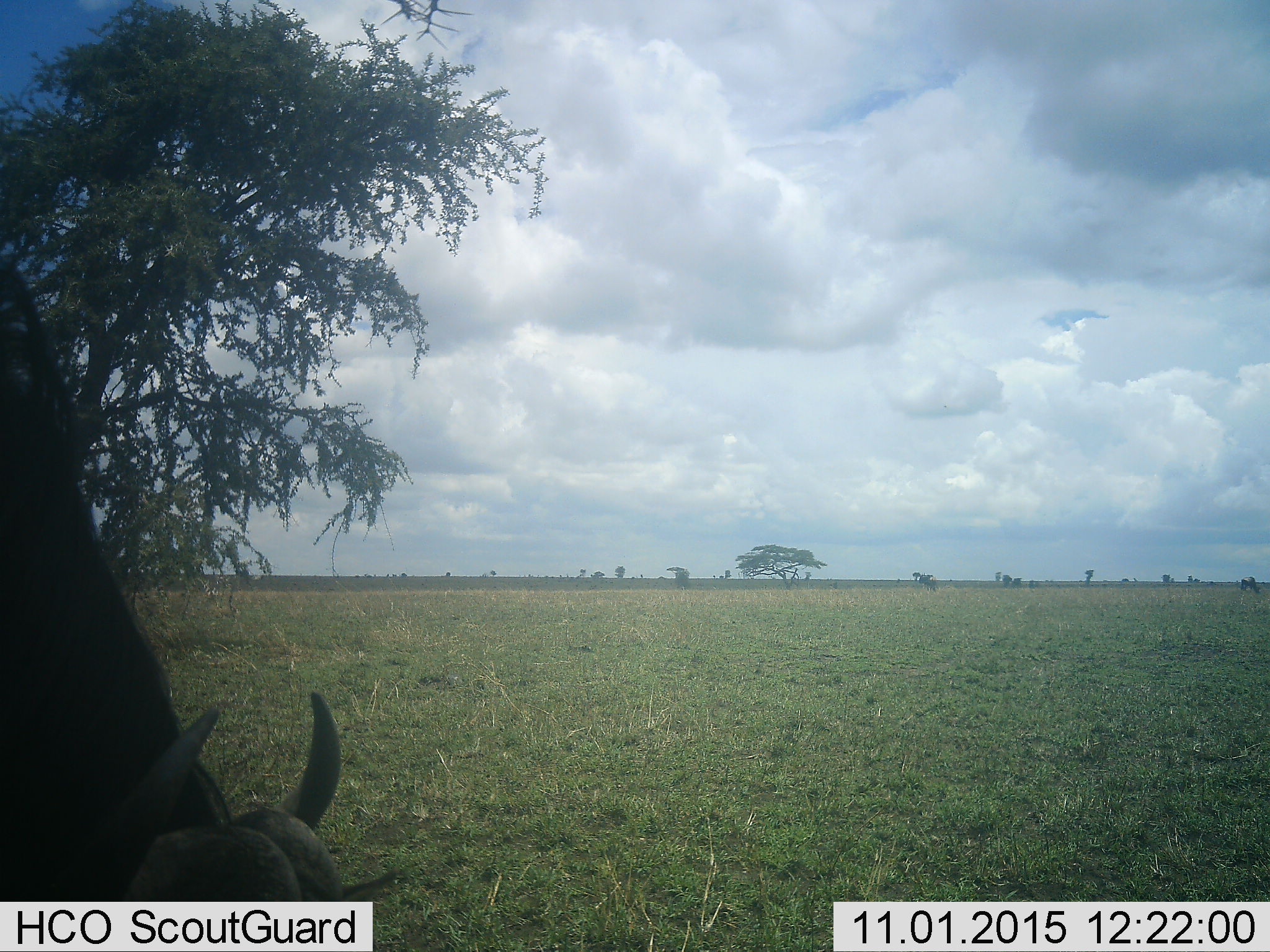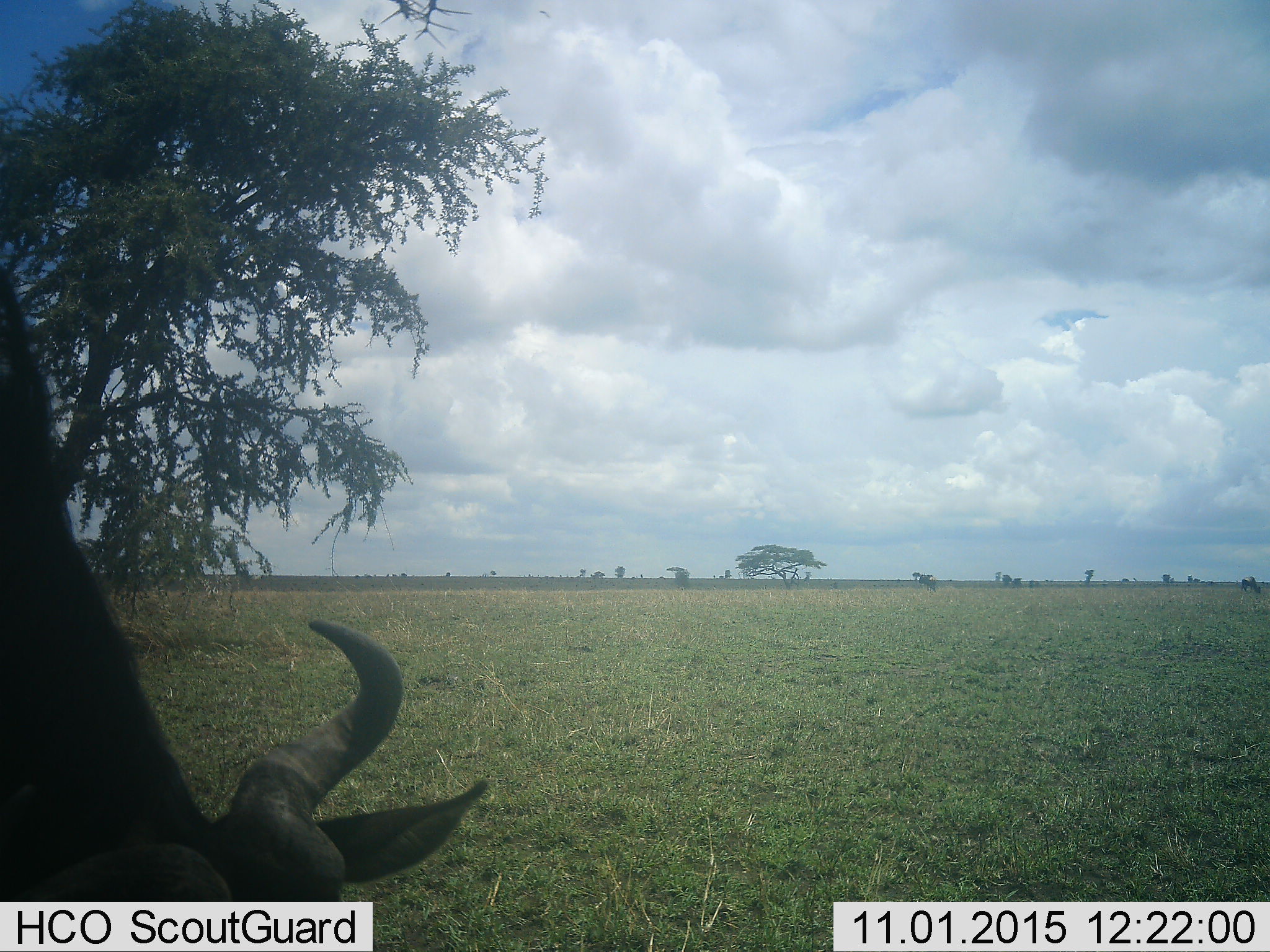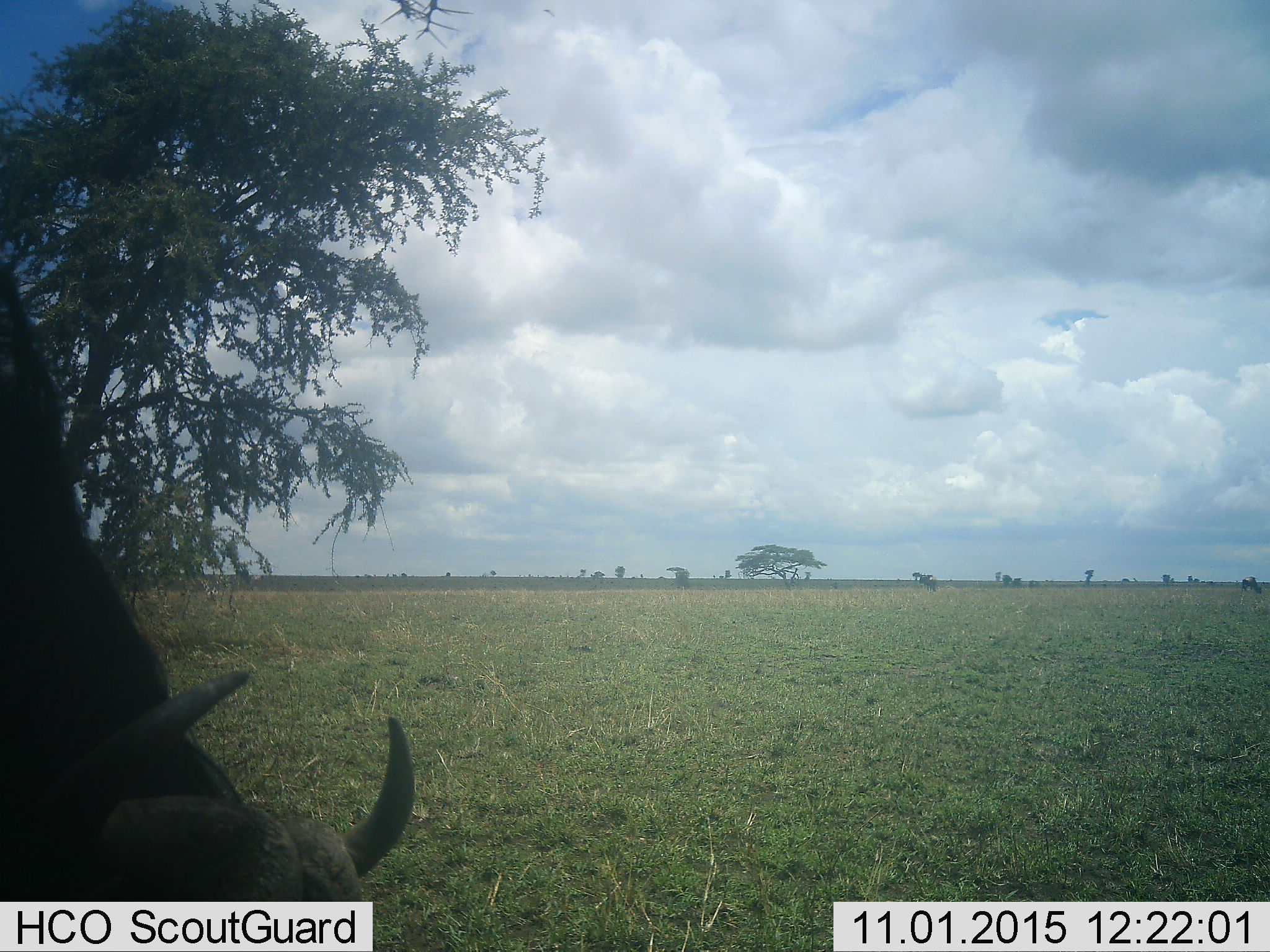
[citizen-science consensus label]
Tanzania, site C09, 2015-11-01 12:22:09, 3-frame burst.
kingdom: Animalia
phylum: Chordata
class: Mammalia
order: Artiodactyla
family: Bovidae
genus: Syncerus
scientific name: Syncerus caffer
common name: cape buffalo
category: buffalo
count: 1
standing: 40%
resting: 0%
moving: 0%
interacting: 0%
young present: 0%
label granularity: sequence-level